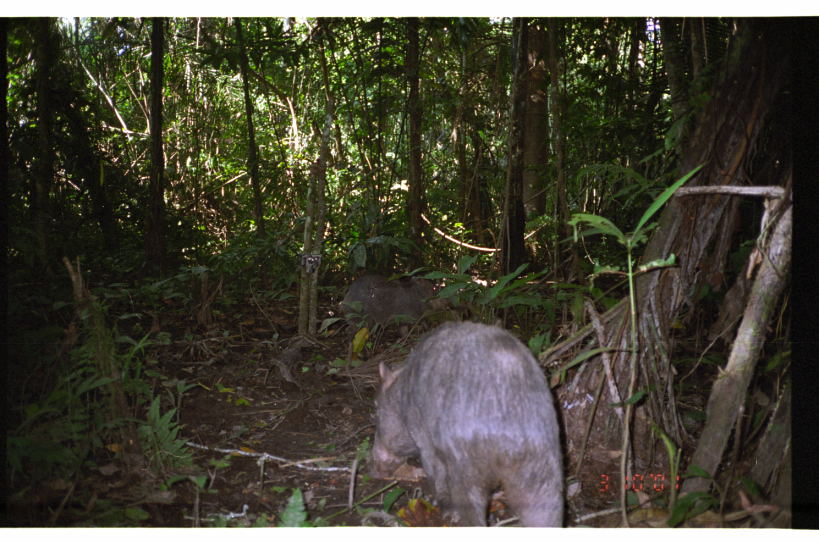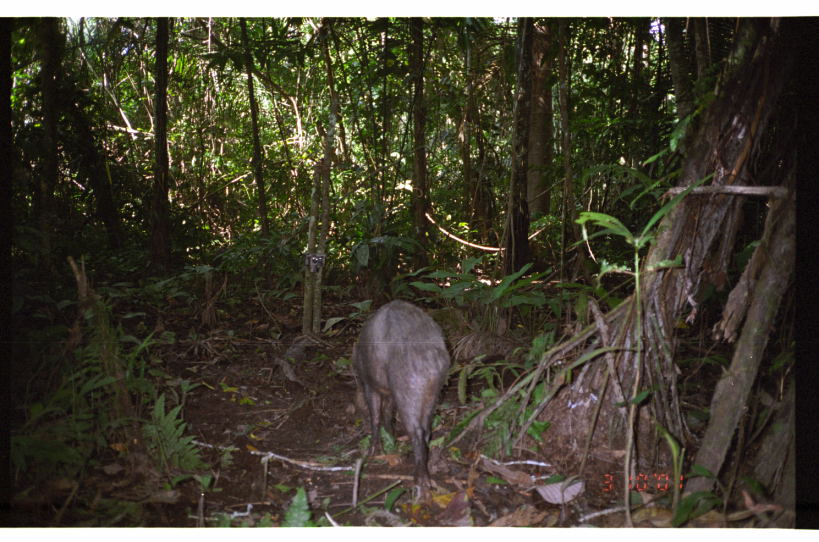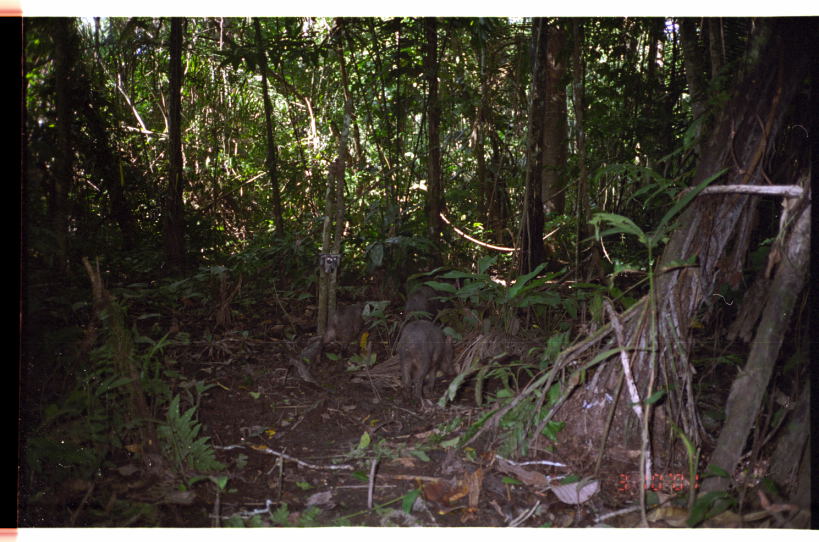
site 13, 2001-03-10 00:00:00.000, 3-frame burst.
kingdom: Animalia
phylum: Chordata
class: Mammalia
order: Artiodactyla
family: Tayassuidae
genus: Tayassu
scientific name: Tayassu pecari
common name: white-lipped peccary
Tayassu pecari (white-lipped peccary).